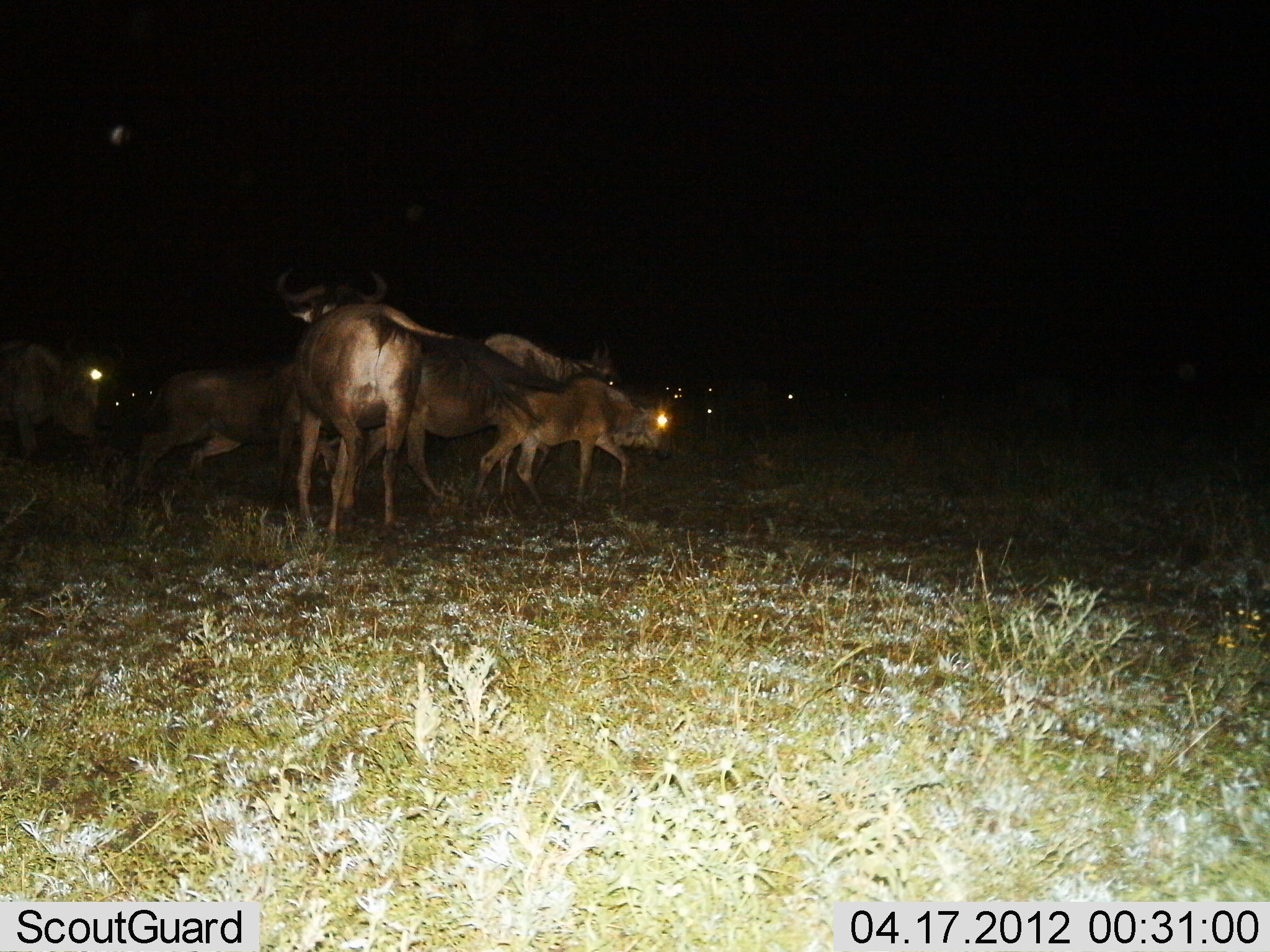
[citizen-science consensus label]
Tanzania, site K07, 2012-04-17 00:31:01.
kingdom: Animalia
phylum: Chordata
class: Mammalia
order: Artiodactyla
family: Bovidae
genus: Connochaetes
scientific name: Connochaetes taurinus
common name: blue wildebeest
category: wildebeest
Wildebeest (blue wildebeest) (Connochaetes taurinus), count 8. Behavior (volunteer vote fractions): standing 41%, resting 0%, moving 86%, interacting 0%. Young present (vote fraction): 45%. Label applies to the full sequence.